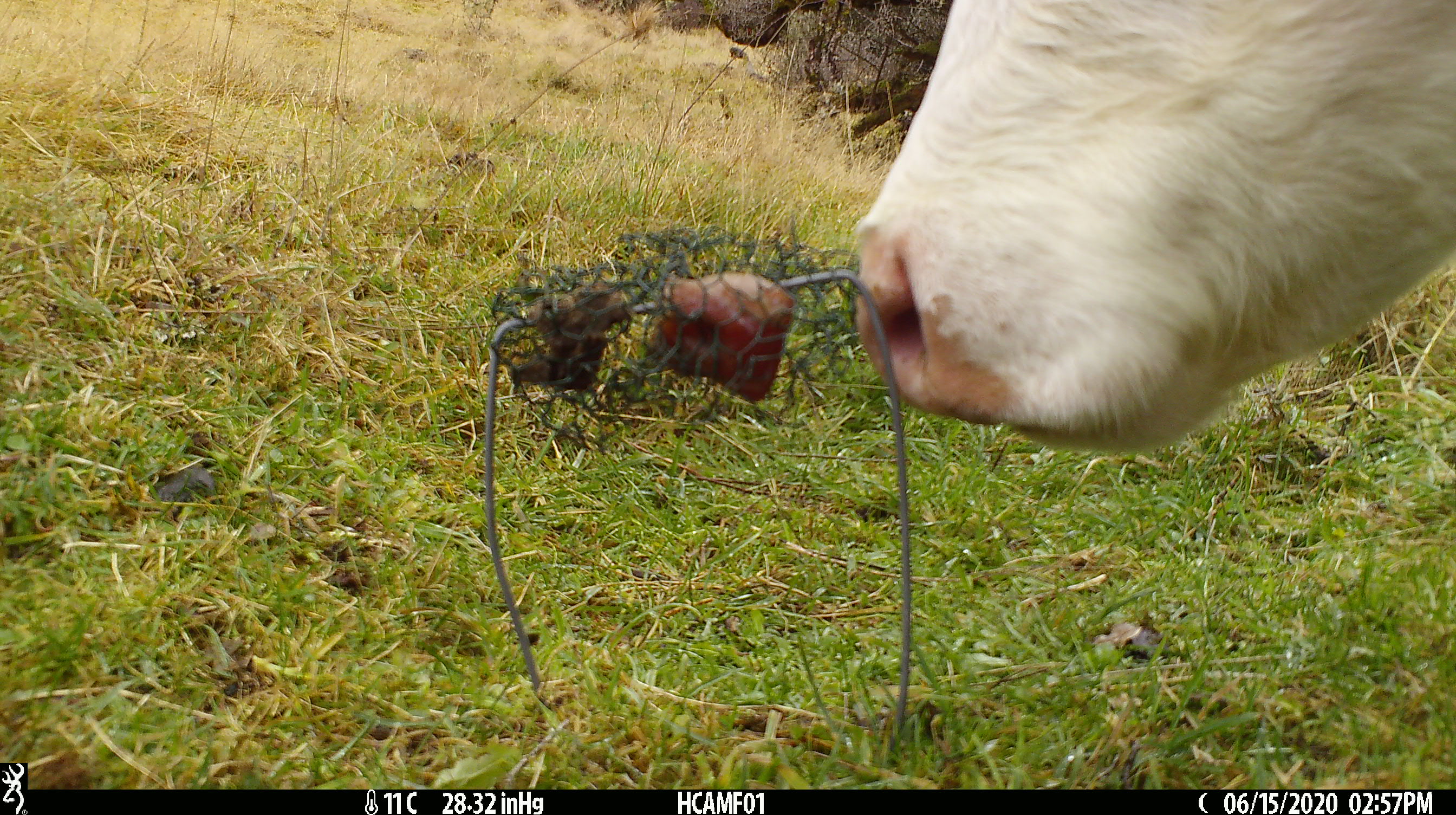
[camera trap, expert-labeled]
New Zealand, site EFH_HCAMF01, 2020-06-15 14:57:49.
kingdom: Animalia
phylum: Chordata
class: Mammalia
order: Artiodactyla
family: Bovidae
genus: Bos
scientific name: Bos taurus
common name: domestic cow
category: cow